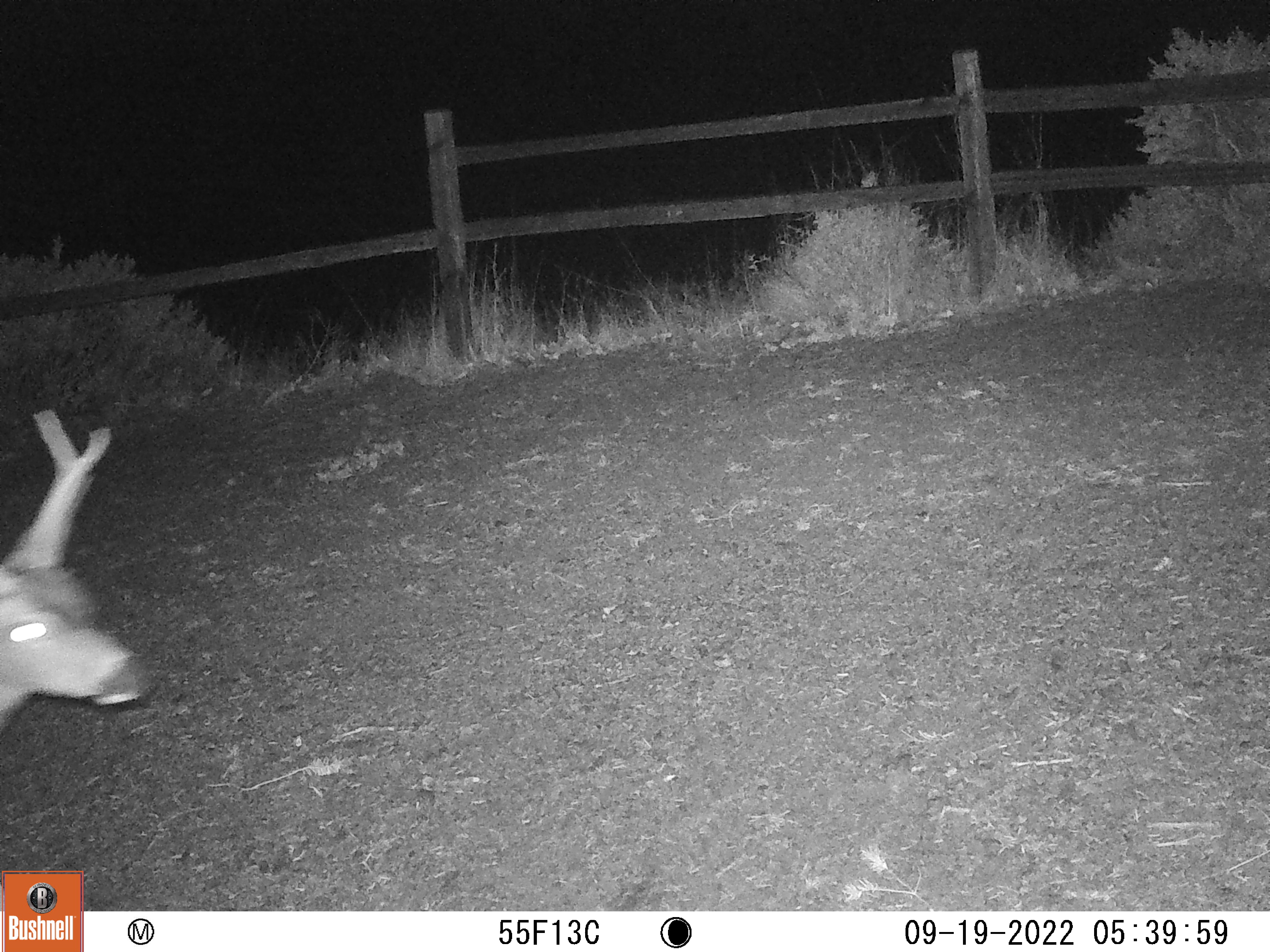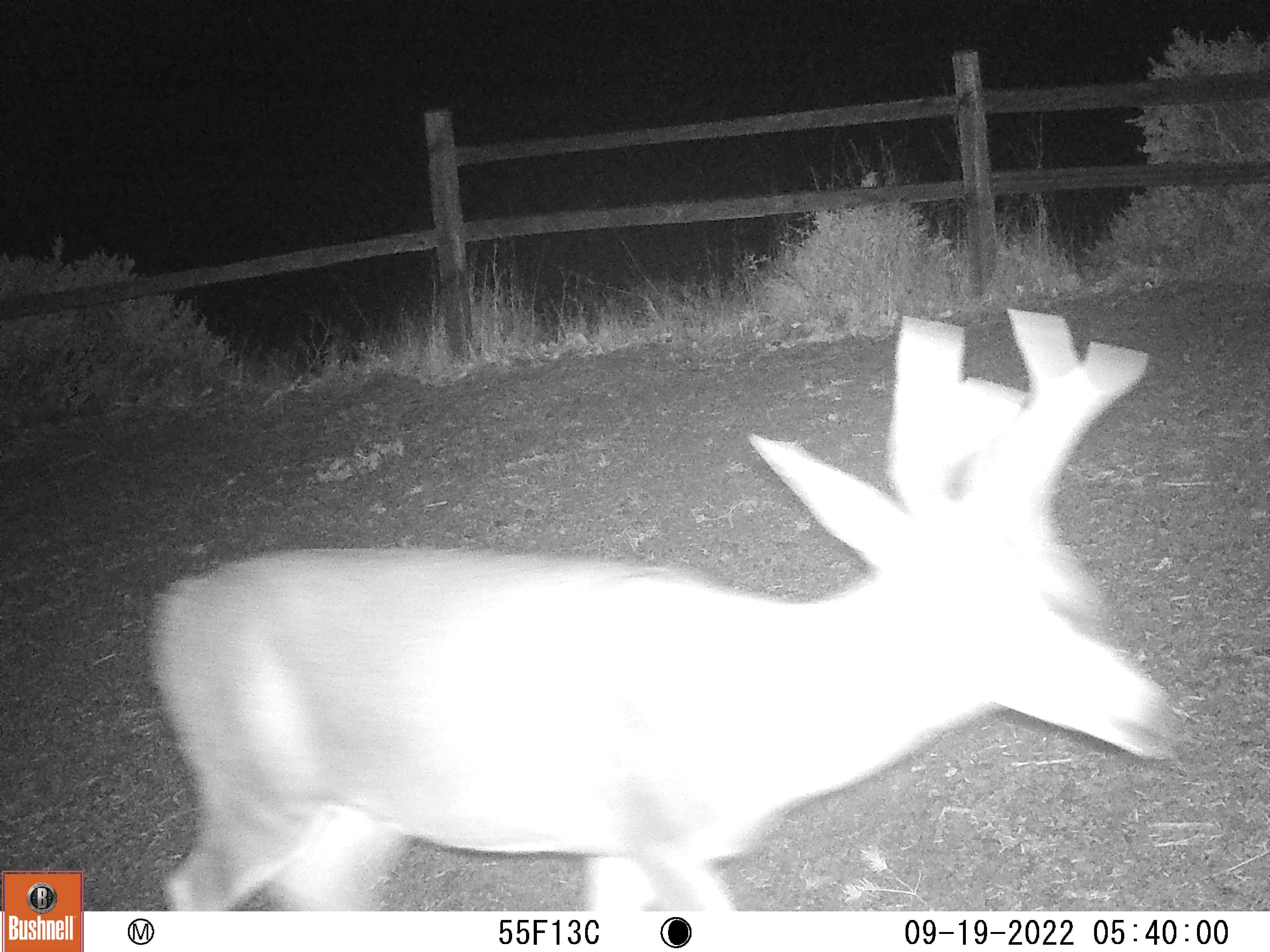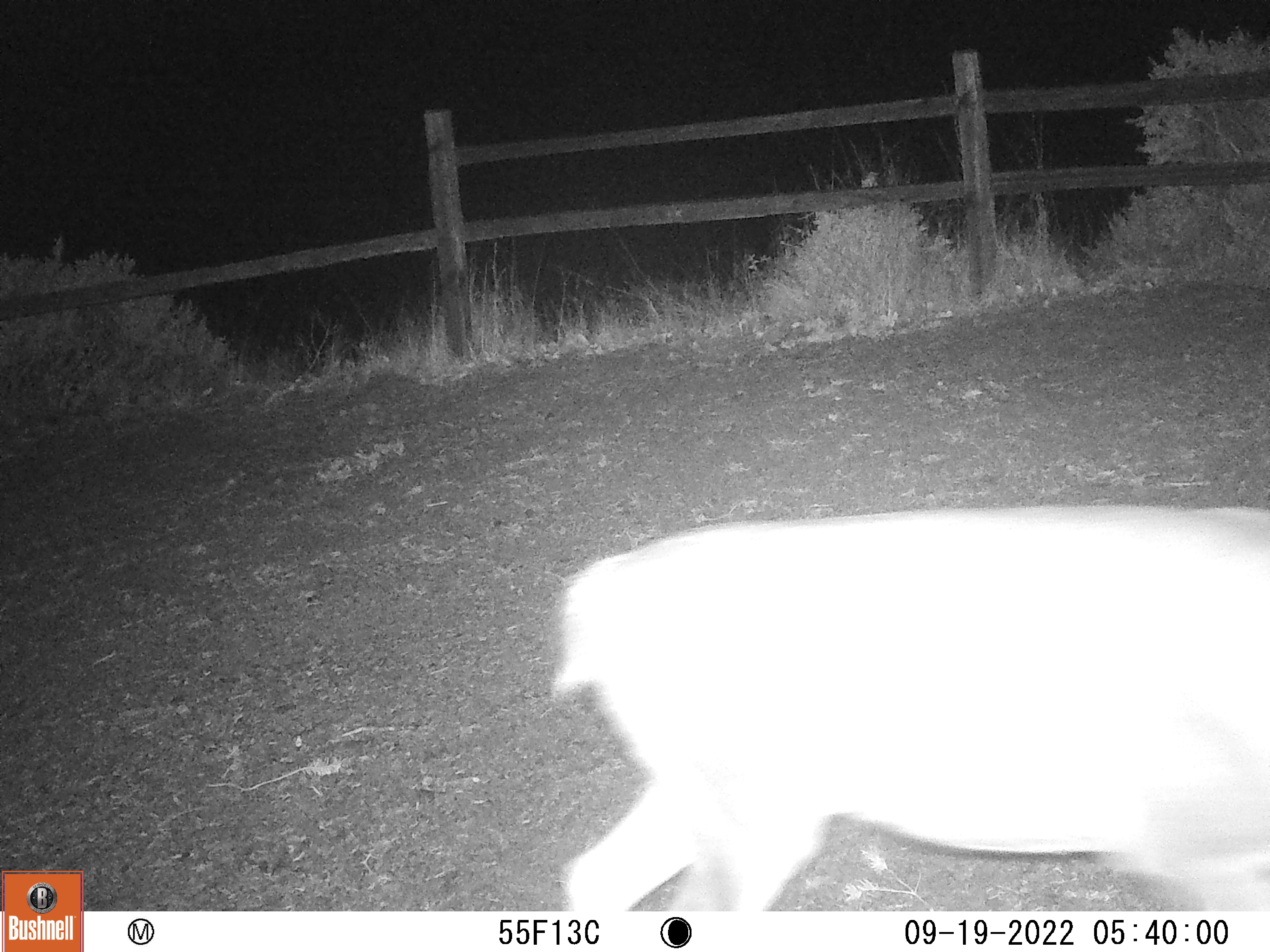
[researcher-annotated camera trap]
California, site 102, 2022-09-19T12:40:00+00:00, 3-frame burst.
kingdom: Animalia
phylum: Chordata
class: Mammalia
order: Artiodactyla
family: Cervidae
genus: Odocoileus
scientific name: Odocoileus hemionus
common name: mule deer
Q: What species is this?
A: Mule deer (Odocoileus hemionus).